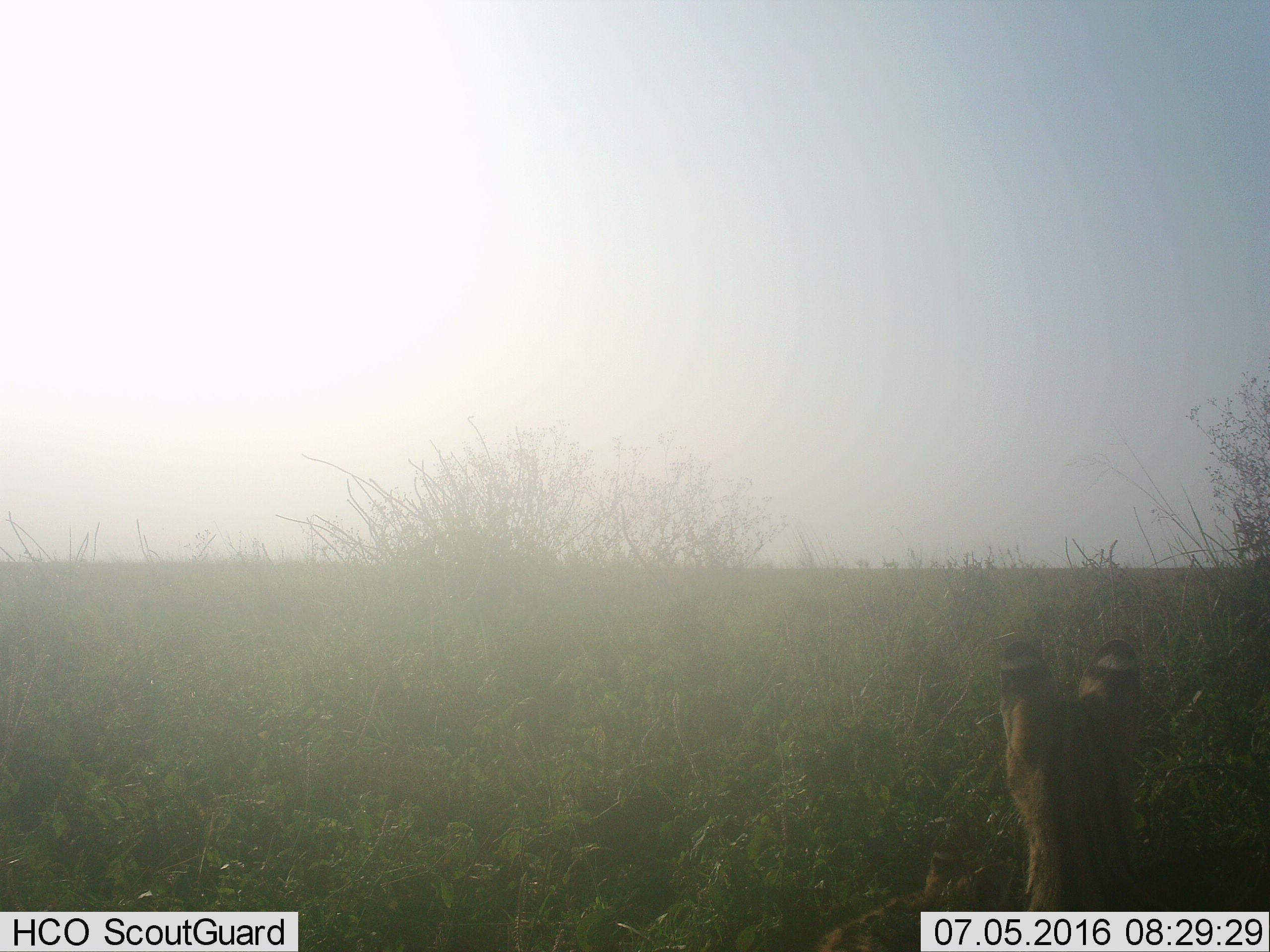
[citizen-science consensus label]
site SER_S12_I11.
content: unidentified animal